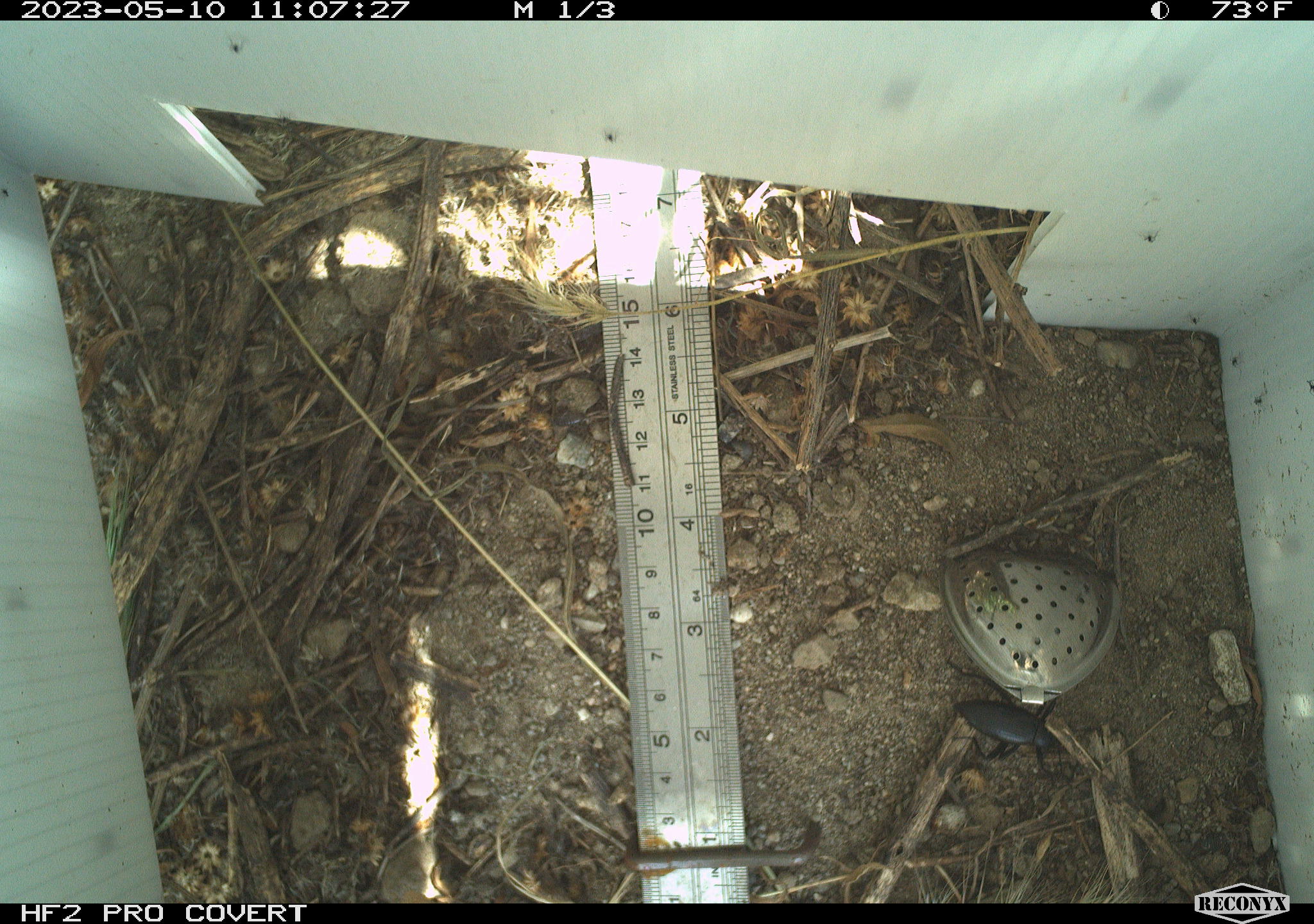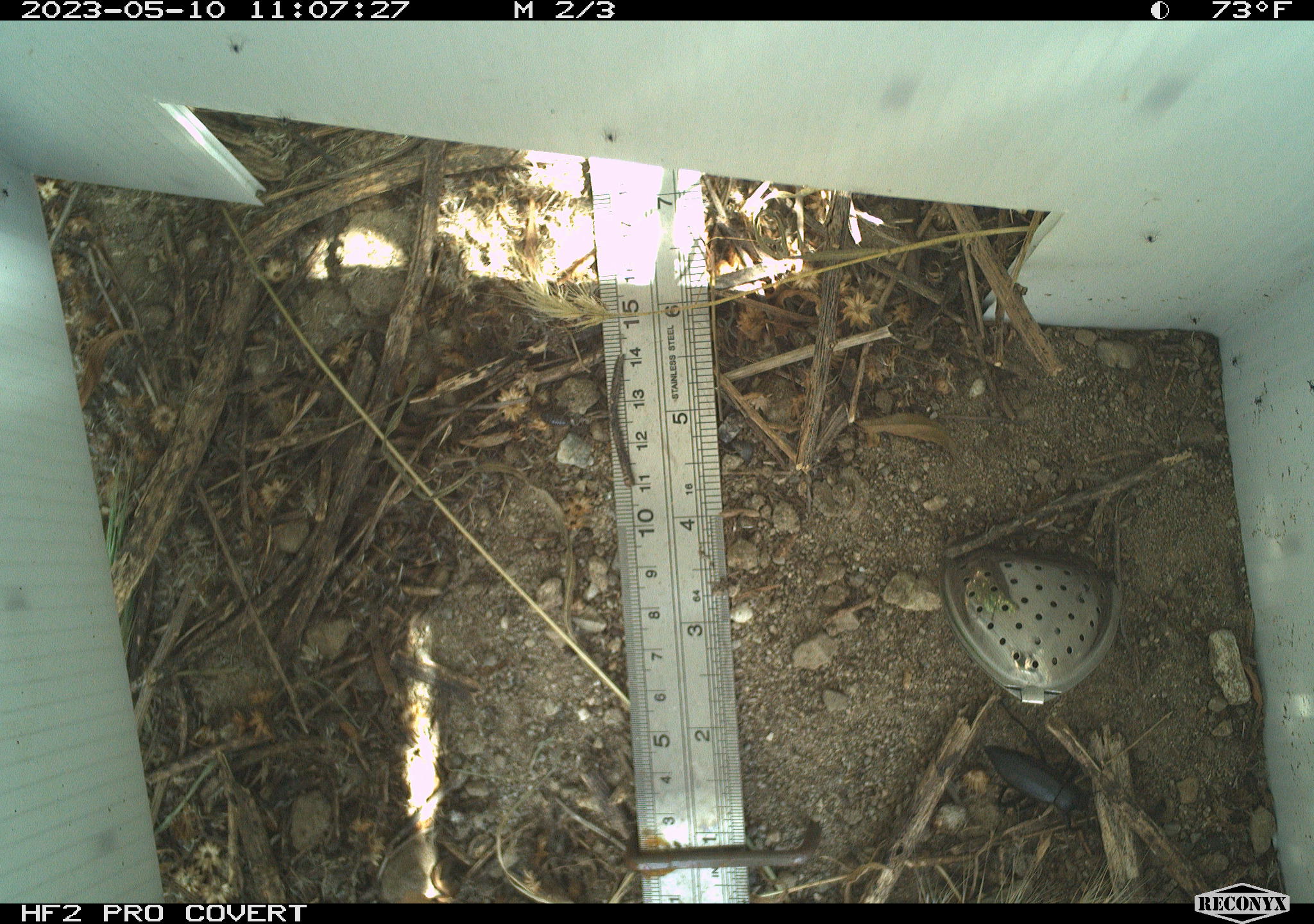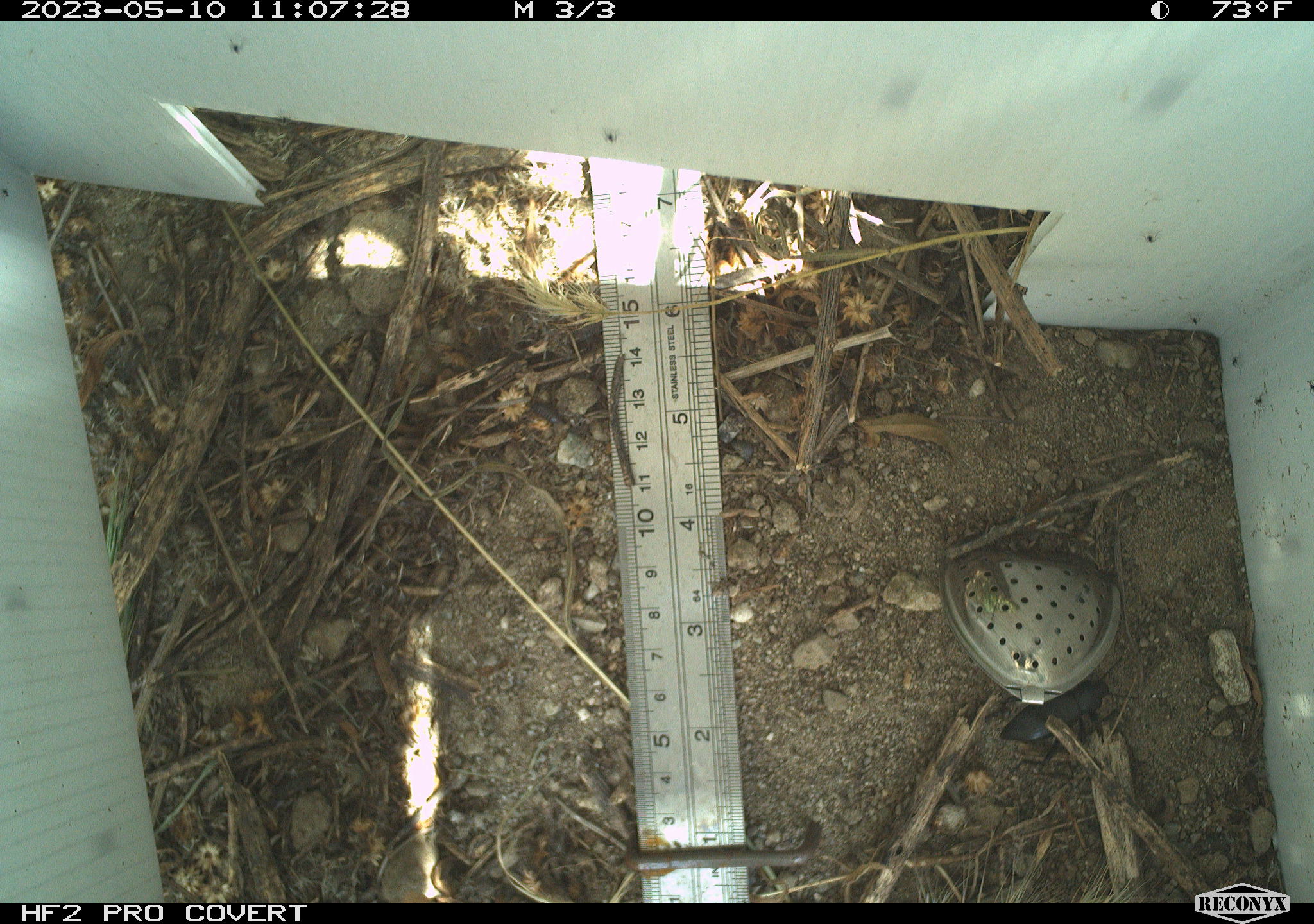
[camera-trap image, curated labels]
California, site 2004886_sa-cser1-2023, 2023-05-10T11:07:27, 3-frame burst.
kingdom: Animalia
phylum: Arthropoda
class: Insecta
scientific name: Insecta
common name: insect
Insect (Insecta).